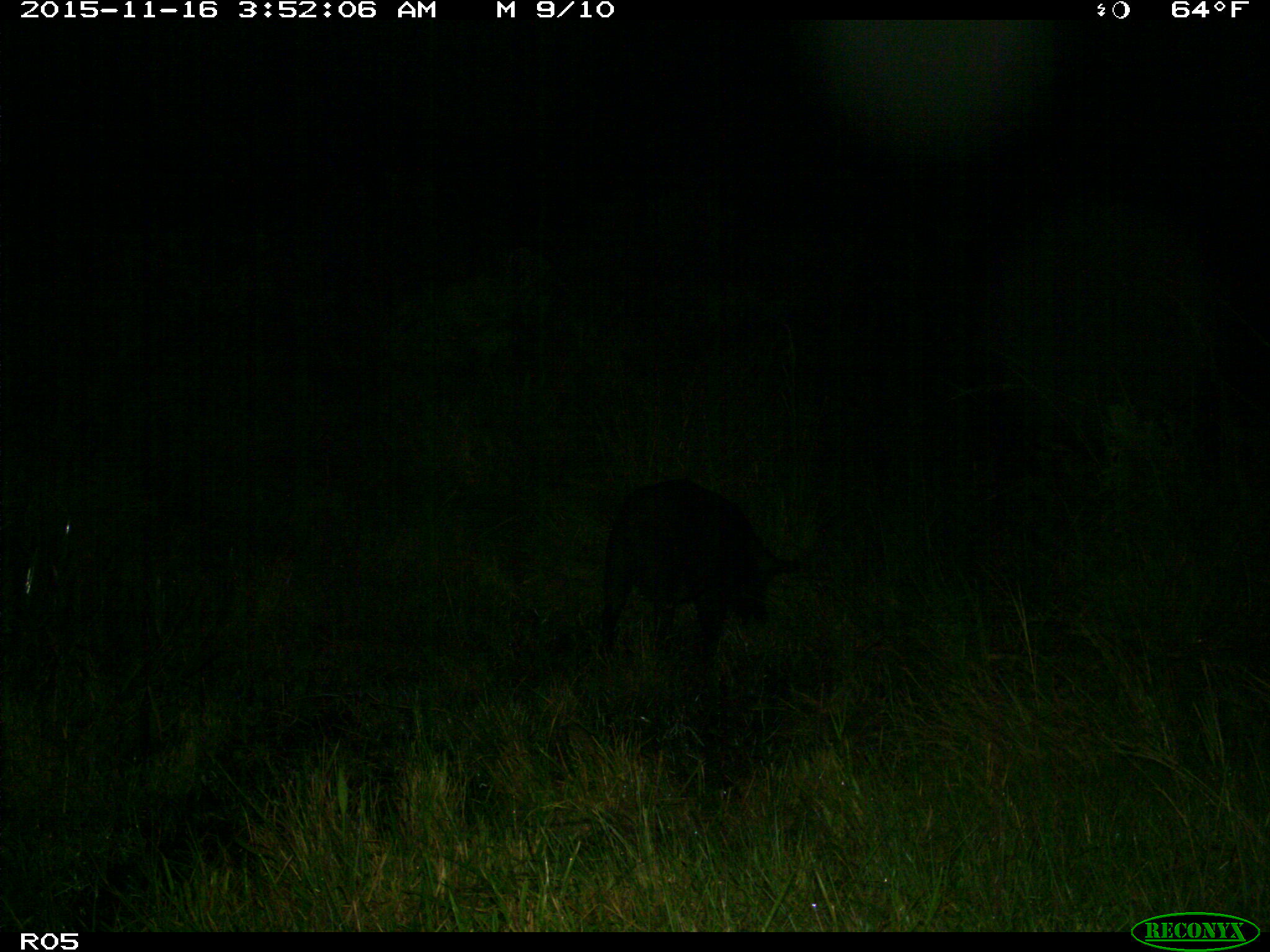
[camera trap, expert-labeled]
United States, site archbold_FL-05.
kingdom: Animalia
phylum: Chordata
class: Mammalia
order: Artiodactyla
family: Suidae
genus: Sus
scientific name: Sus scrofa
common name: wild boar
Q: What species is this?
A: Sus scrofa (wild boar).